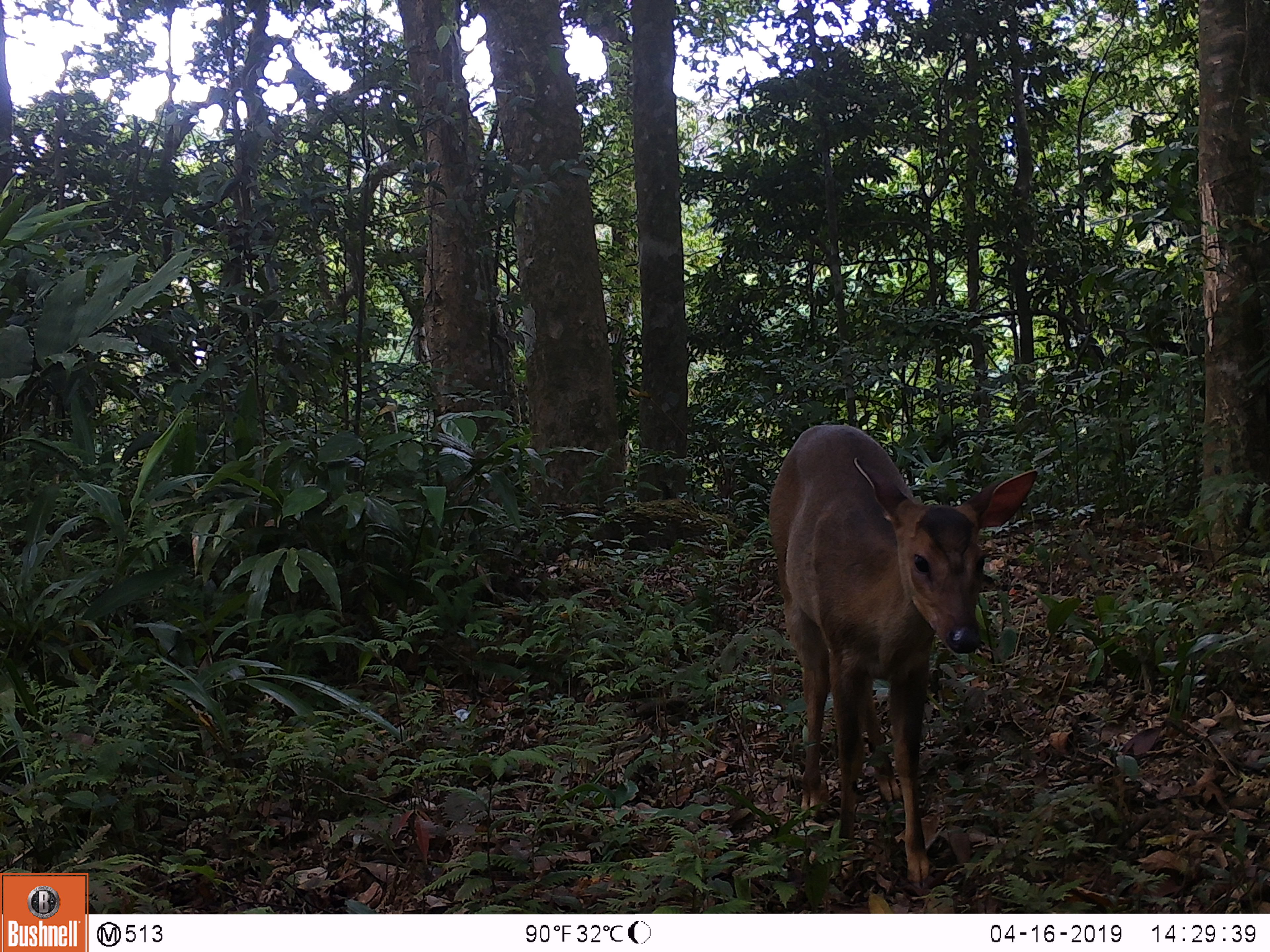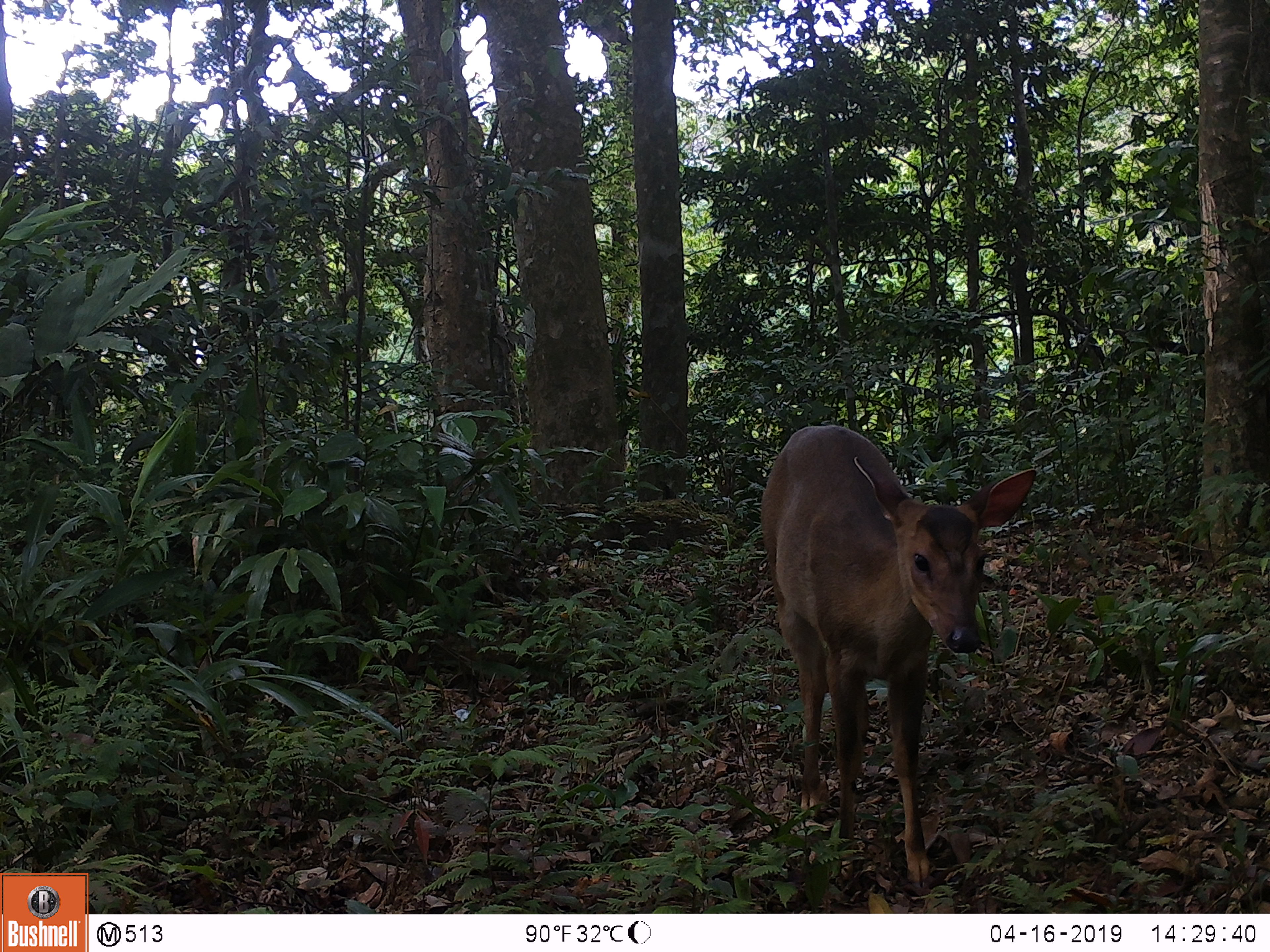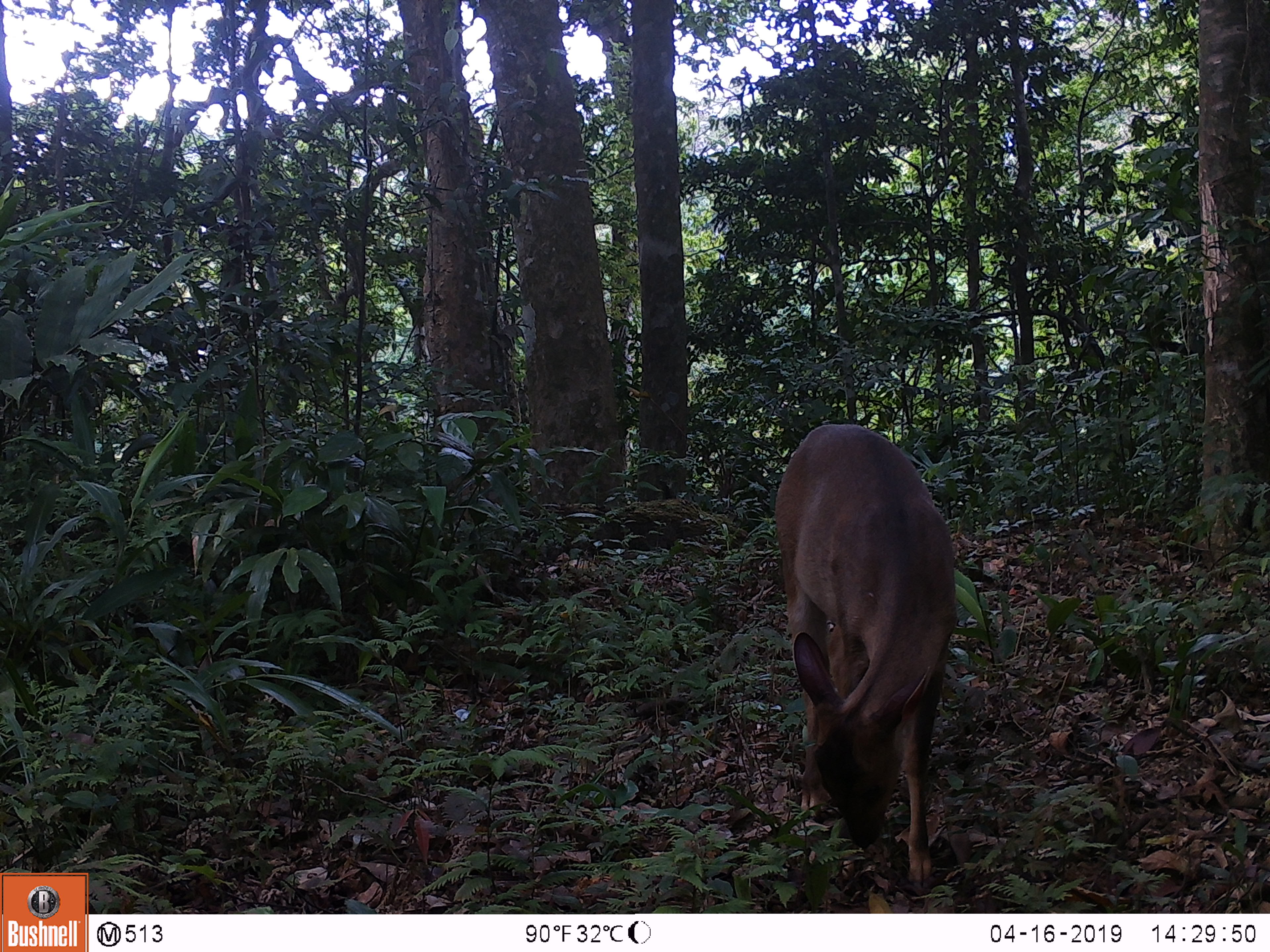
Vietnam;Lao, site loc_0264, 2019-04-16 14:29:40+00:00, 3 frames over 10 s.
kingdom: Animalia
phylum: Chordata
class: Mammalia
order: Artiodactyla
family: Cervidae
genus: Muntiacus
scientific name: Muntiacus vuquangensis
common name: large-antlered muntjac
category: large antlered muntjac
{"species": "large antlered muntjac (large-antlered muntjac) (Muntiacus vuquangensis)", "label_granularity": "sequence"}